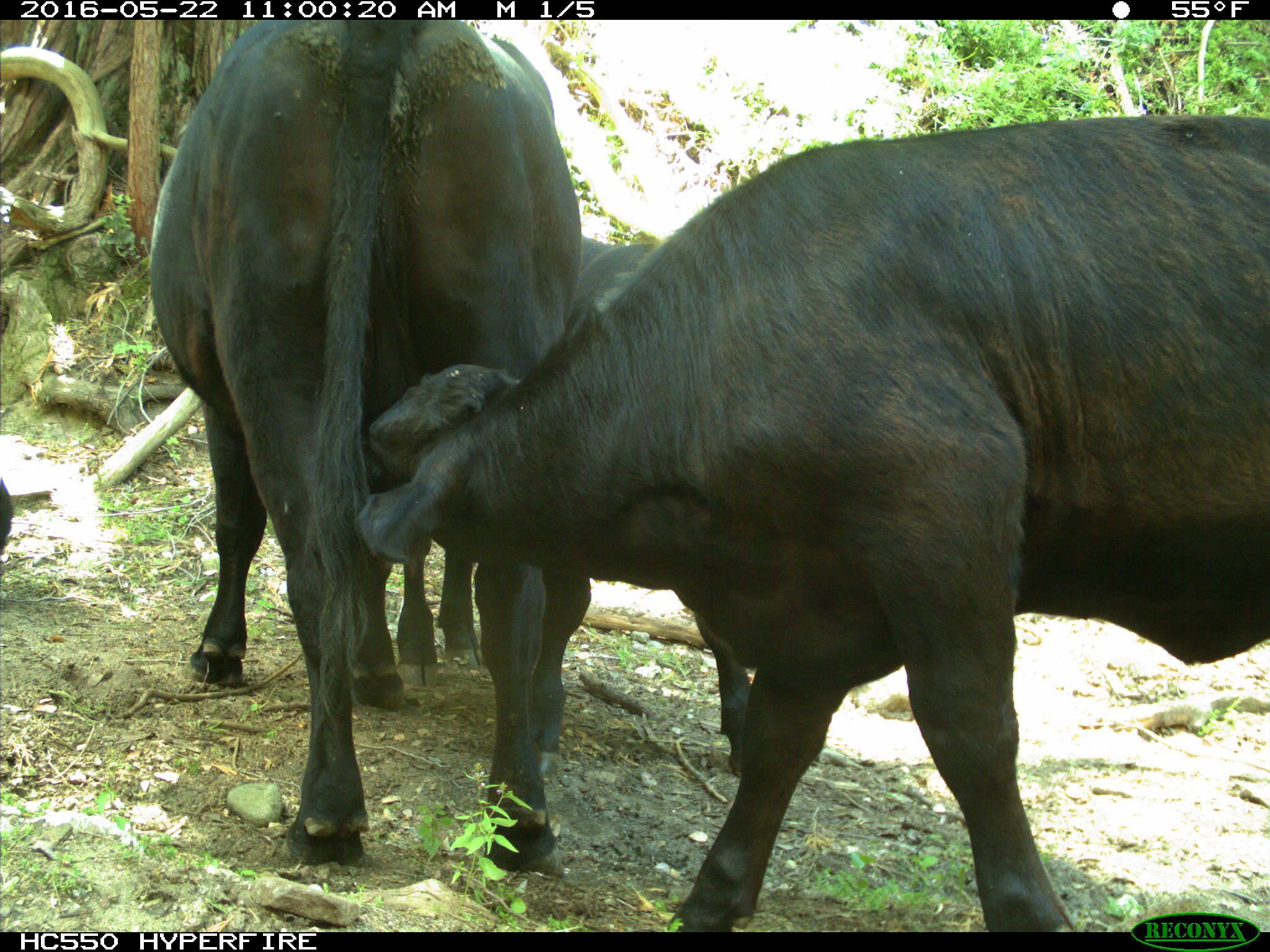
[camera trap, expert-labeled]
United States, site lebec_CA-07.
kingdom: Animalia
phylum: Chordata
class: Mammalia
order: Artiodactyla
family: Bovidae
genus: Bos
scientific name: Bos taurus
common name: domestic cow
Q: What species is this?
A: Bos taurus (domestic cow).